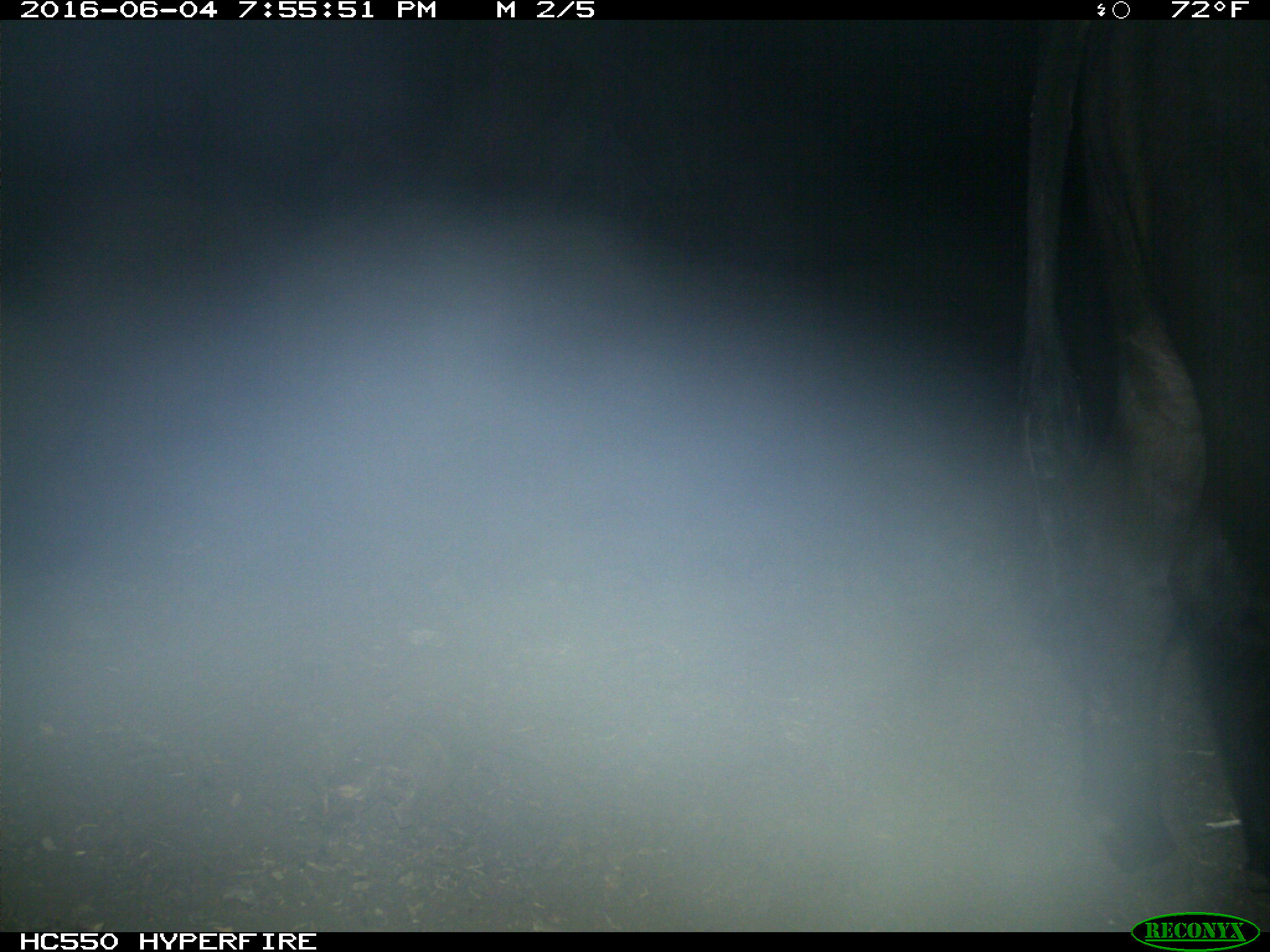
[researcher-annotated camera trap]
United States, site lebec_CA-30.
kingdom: Animalia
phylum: Chordata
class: Mammalia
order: Artiodactyla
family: Bovidae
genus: Bos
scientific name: Bos taurus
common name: domestic cow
Bos taurus (domestic cow).